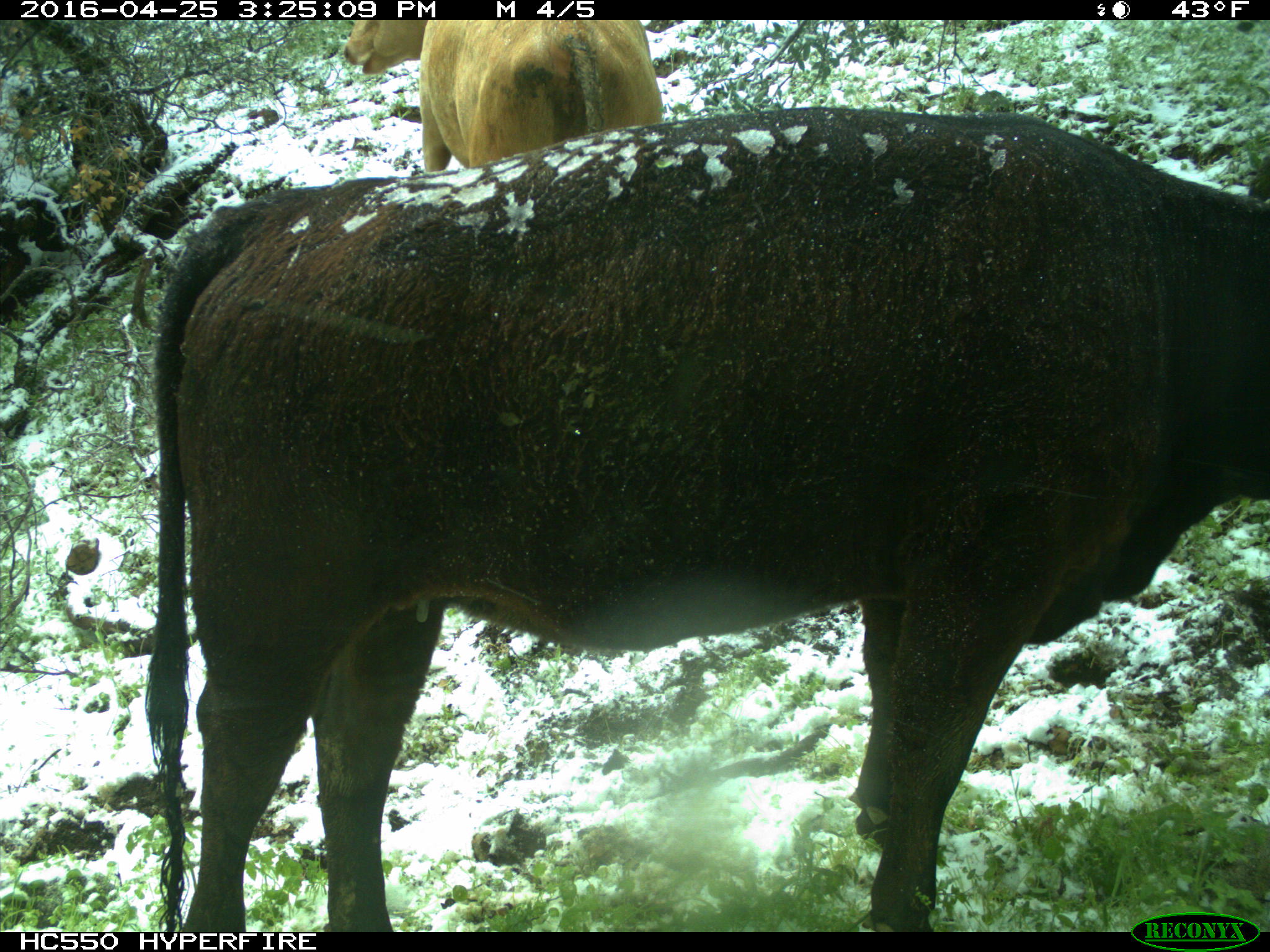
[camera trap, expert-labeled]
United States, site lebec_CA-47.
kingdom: Animalia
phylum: Chordata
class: Mammalia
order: Artiodactyla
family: Bovidae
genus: Bos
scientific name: Bos taurus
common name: domestic cow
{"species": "Bos taurus (domestic cow)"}